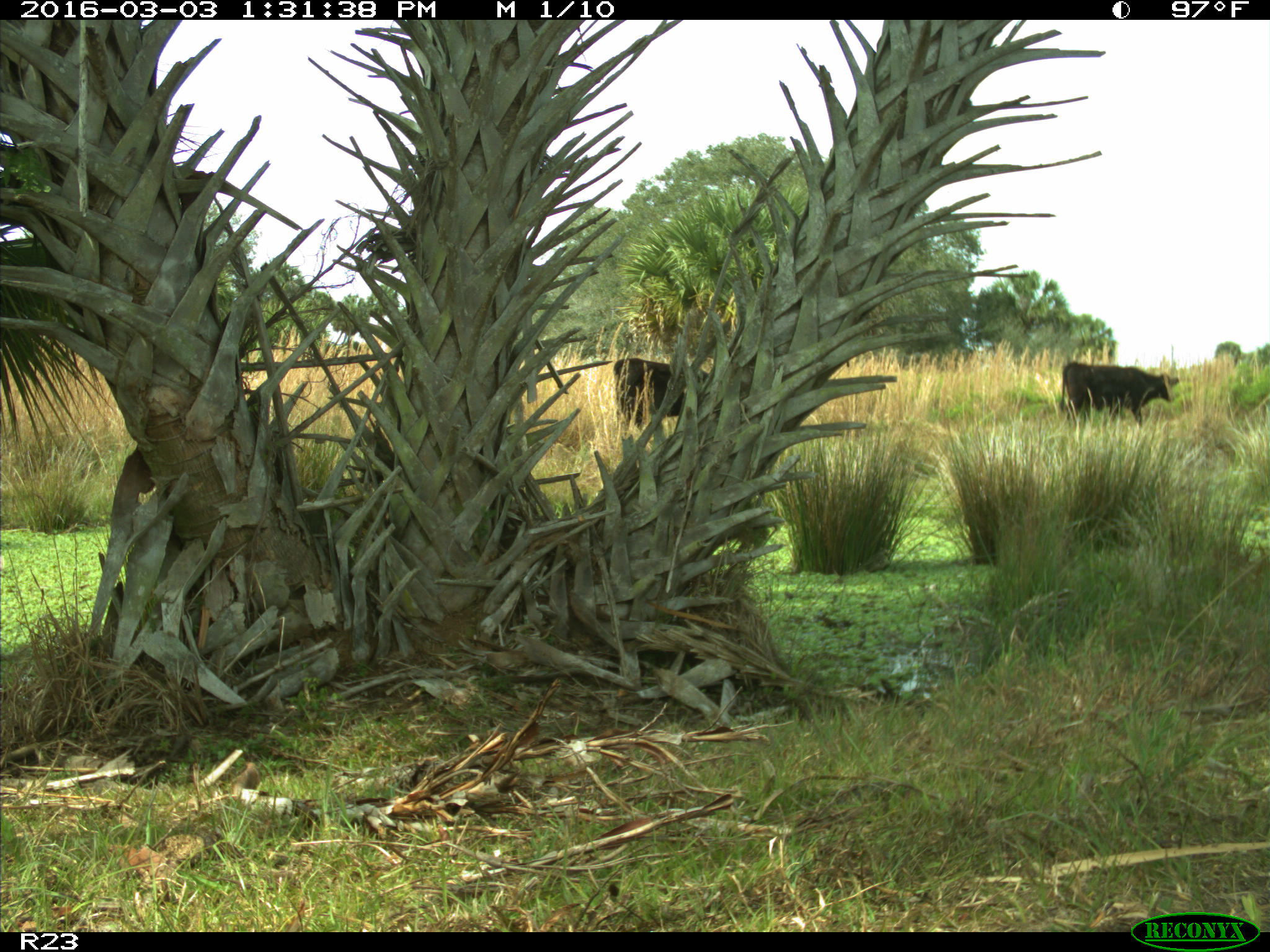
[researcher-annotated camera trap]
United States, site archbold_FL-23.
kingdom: Animalia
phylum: Chordata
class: Mammalia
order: Artiodactyla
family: Bovidae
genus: Bos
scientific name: Bos taurus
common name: domestic cow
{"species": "Bos taurus (domestic cow)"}